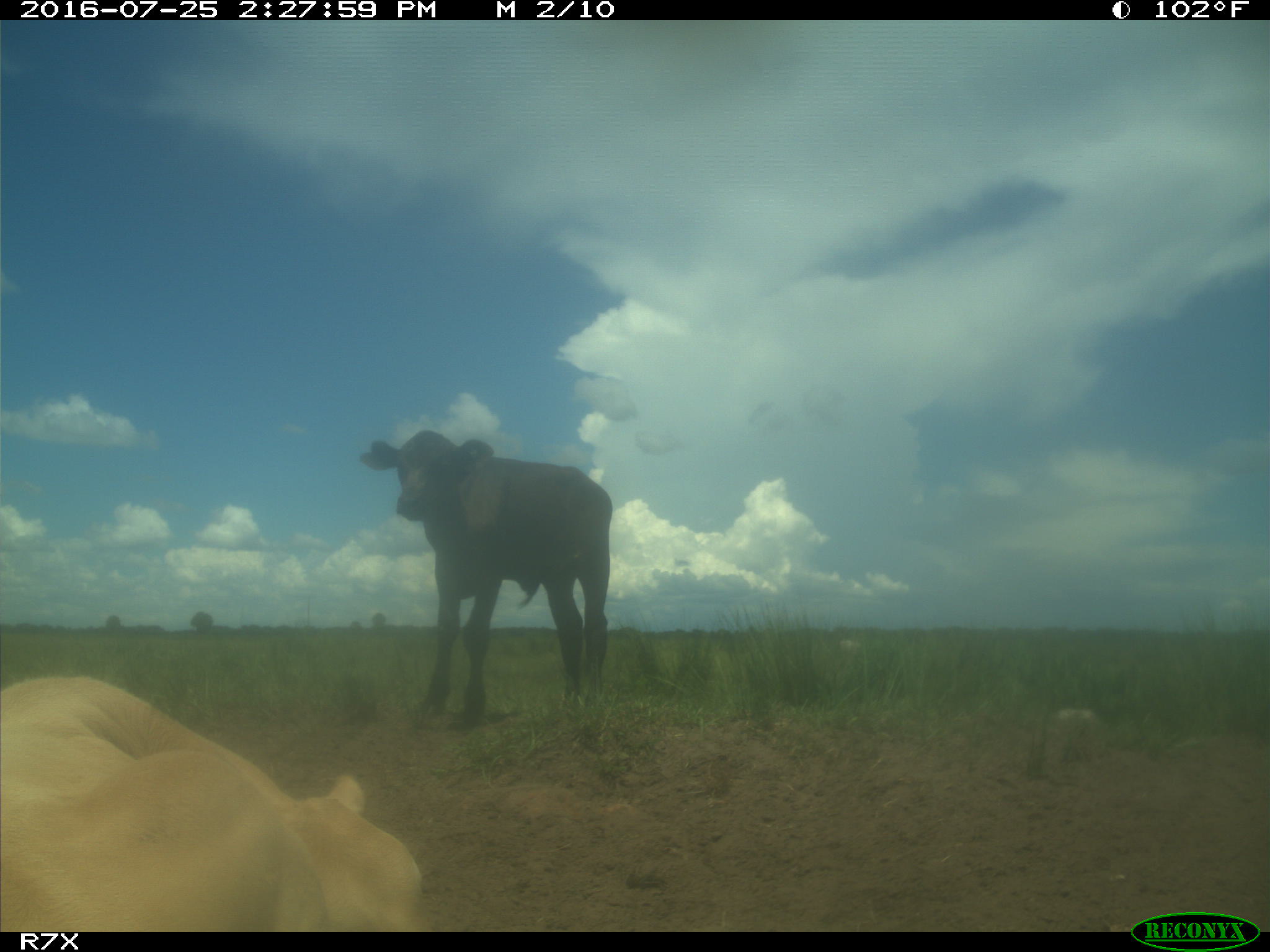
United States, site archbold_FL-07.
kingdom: Animalia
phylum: Chordata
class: Mammalia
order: Artiodactyla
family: Bovidae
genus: Bos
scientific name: Bos taurus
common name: domestic cow